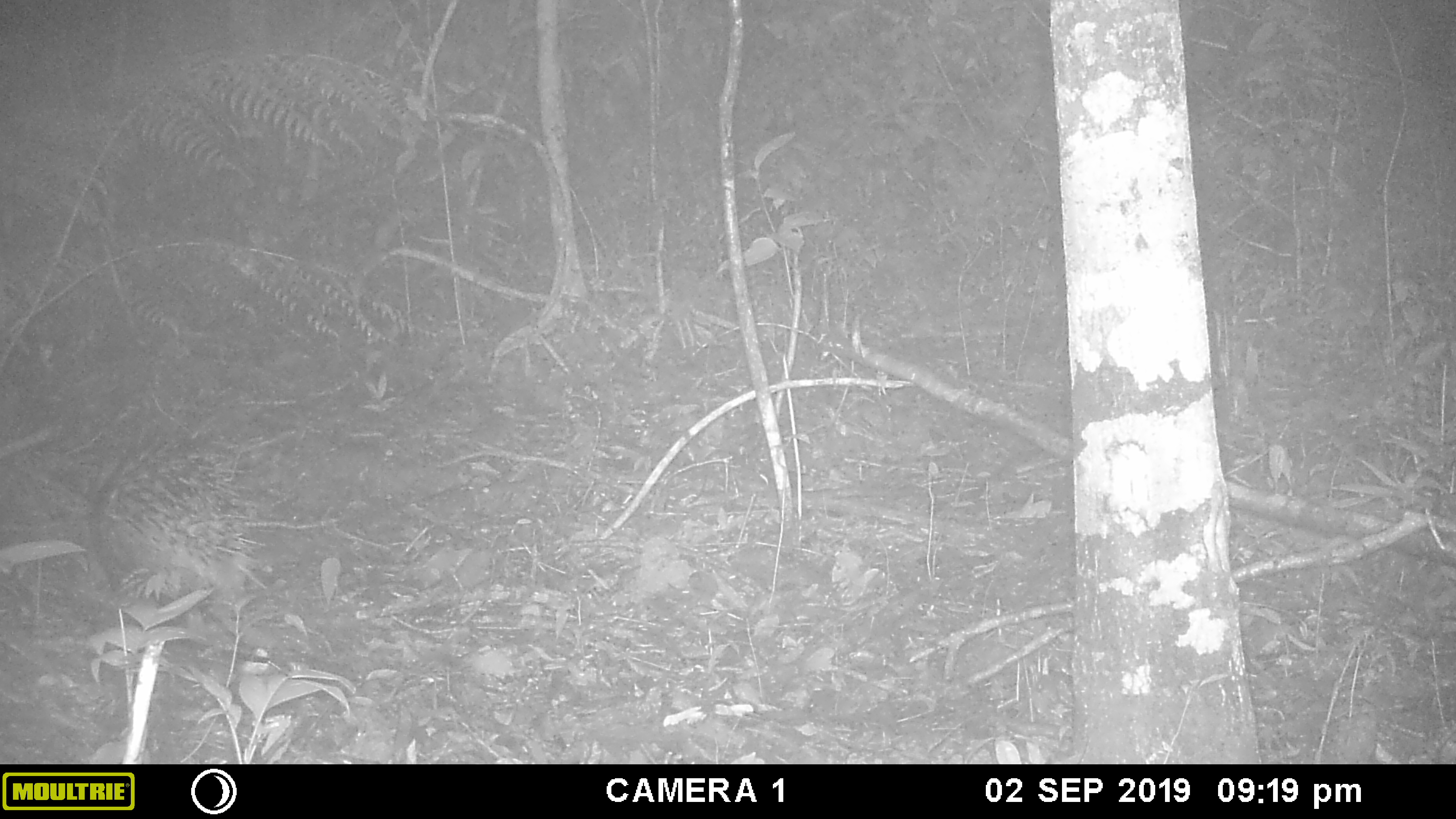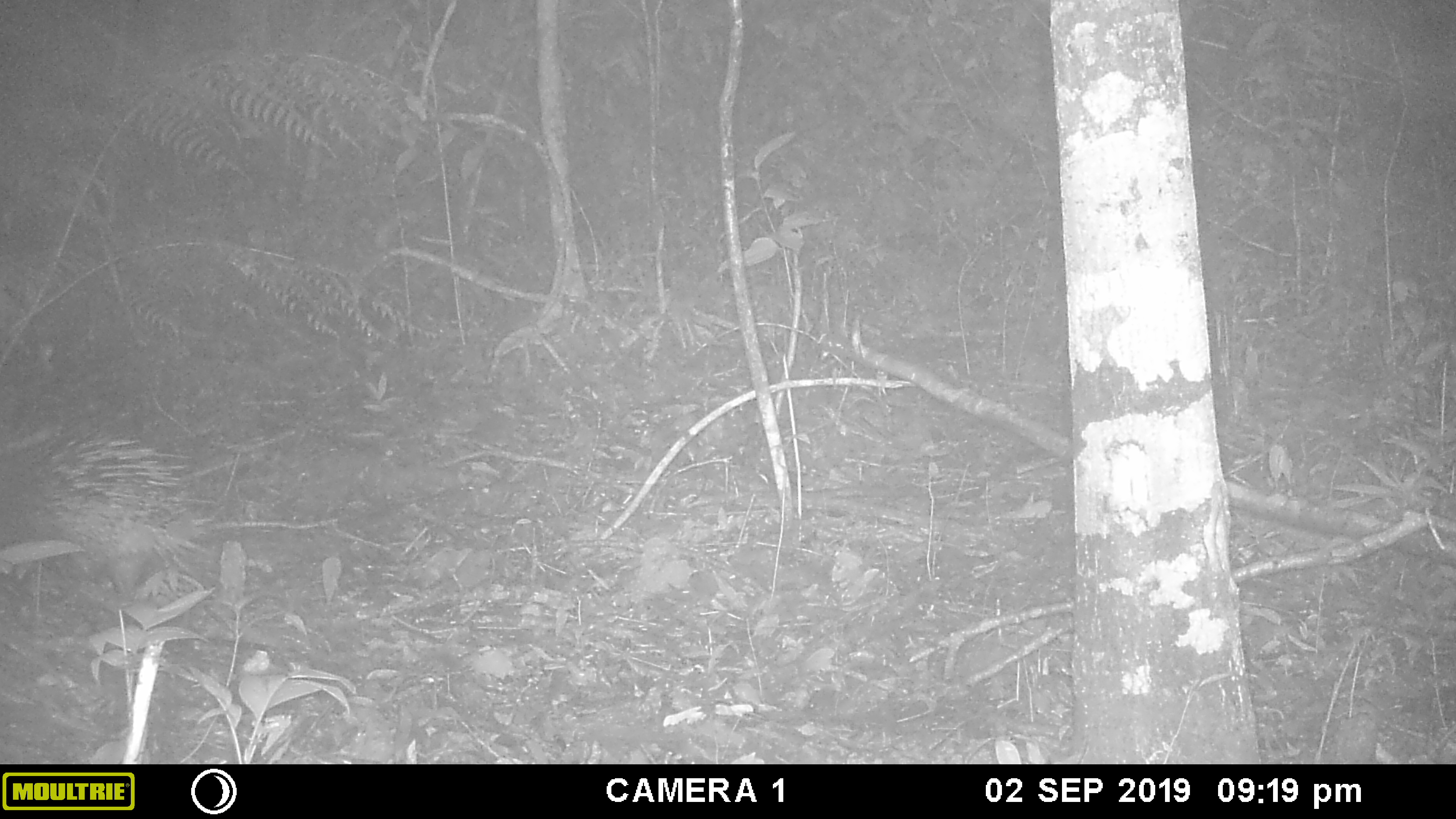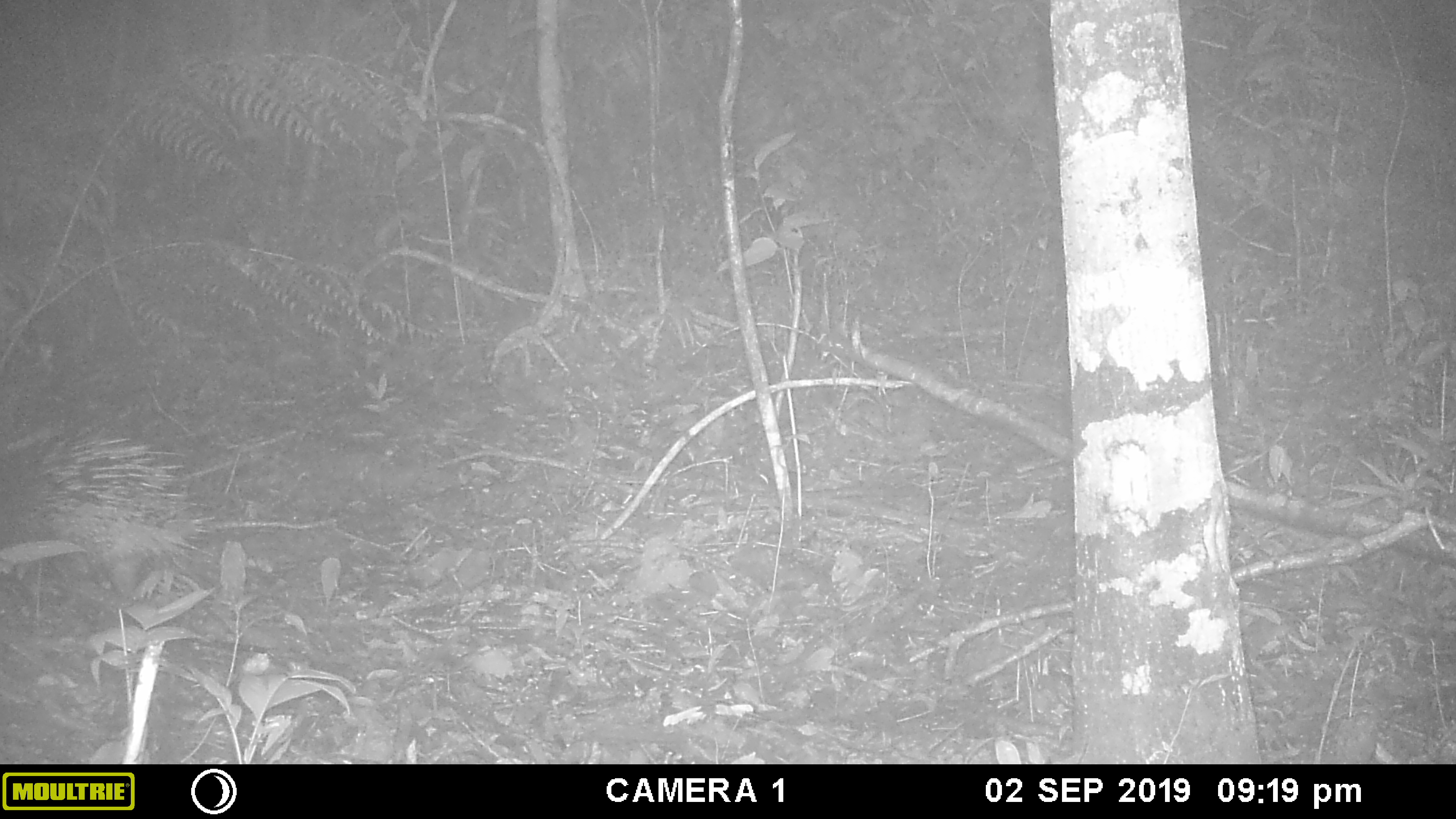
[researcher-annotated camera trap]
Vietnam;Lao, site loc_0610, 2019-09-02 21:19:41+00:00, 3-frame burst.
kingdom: Animalia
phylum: Chordata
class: Mammalia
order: Rodentia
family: Hystricidae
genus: Hystrix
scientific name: Hystrix brachyura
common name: malayan porcupine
Malayan porcupine (Hystrix brachyura). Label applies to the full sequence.